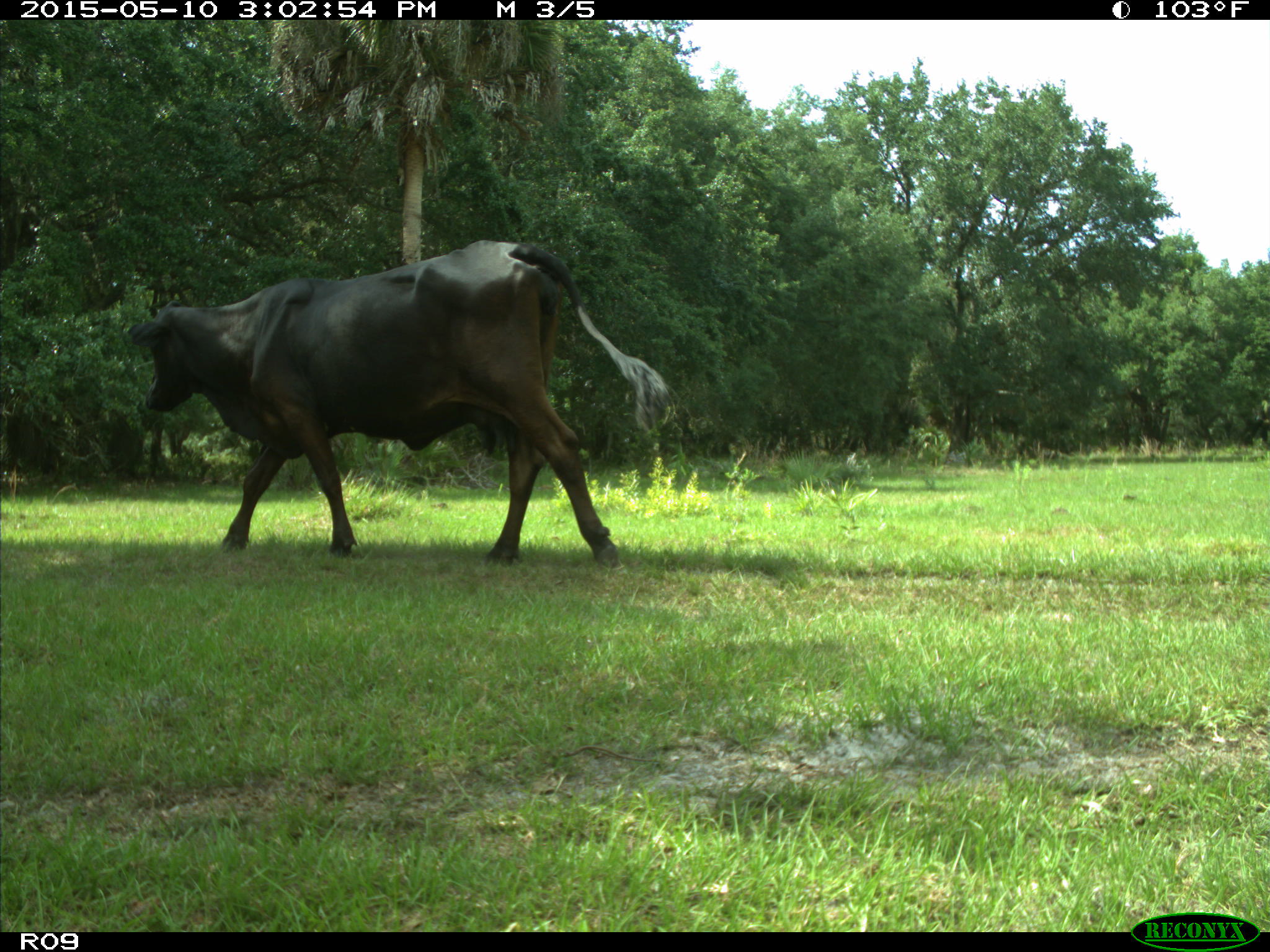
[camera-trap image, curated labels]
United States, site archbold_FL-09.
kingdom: Animalia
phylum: Chordata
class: Mammalia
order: Artiodactyla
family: Bovidae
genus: Bos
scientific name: Bos taurus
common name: domestic cow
Bos taurus (domestic cow).